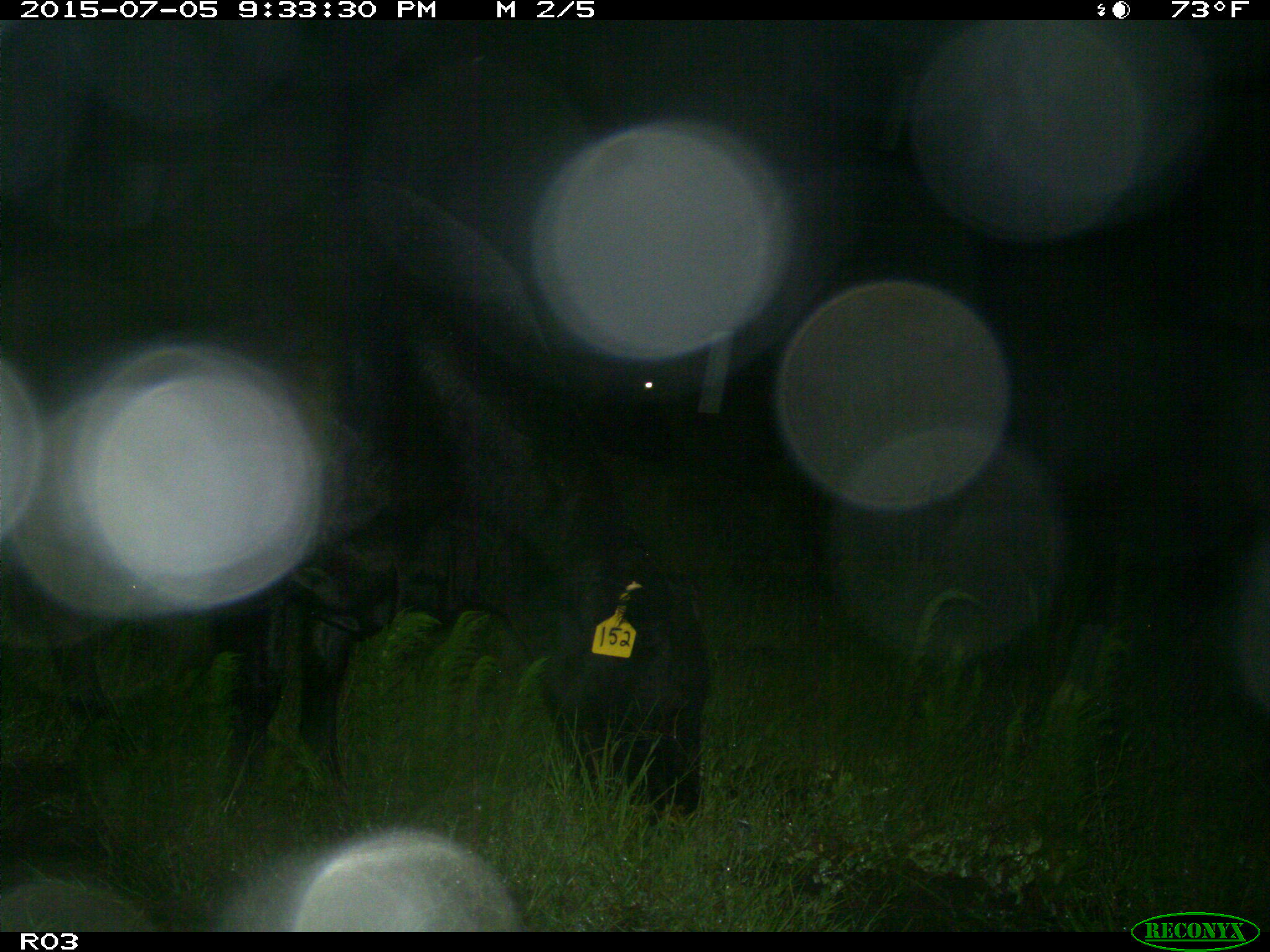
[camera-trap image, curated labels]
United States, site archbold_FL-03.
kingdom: Animalia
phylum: Chordata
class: Mammalia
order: Artiodactyla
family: Bovidae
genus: Bos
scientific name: Bos taurus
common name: domestic cow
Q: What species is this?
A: Bos taurus (domestic cow).